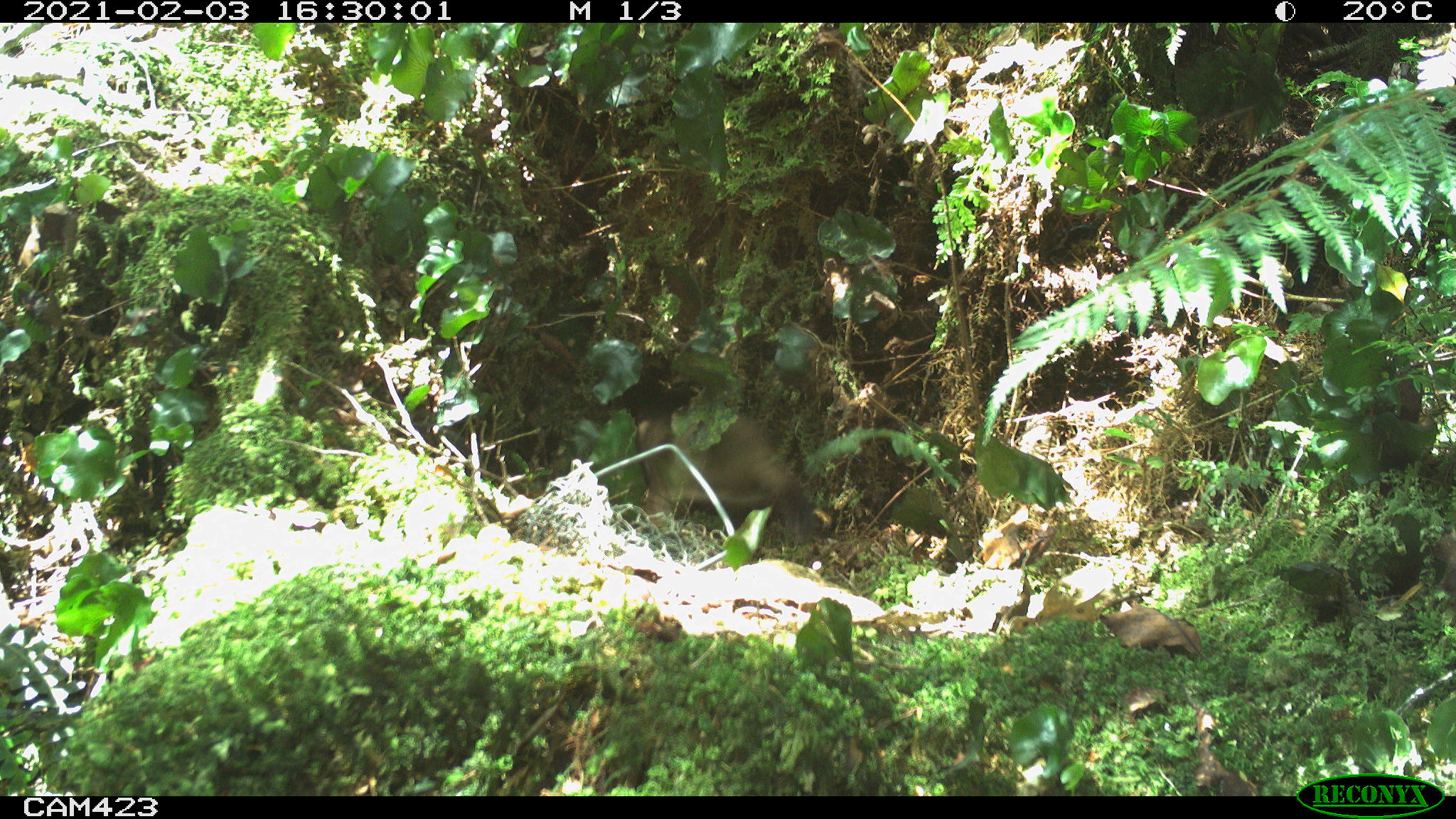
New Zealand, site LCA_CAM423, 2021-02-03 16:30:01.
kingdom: Animalia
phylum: Chordata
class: Mammalia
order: Carnivora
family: Mustelidae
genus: Mustela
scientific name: Mustela erminea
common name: stoat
Stoat (Mustela erminea).